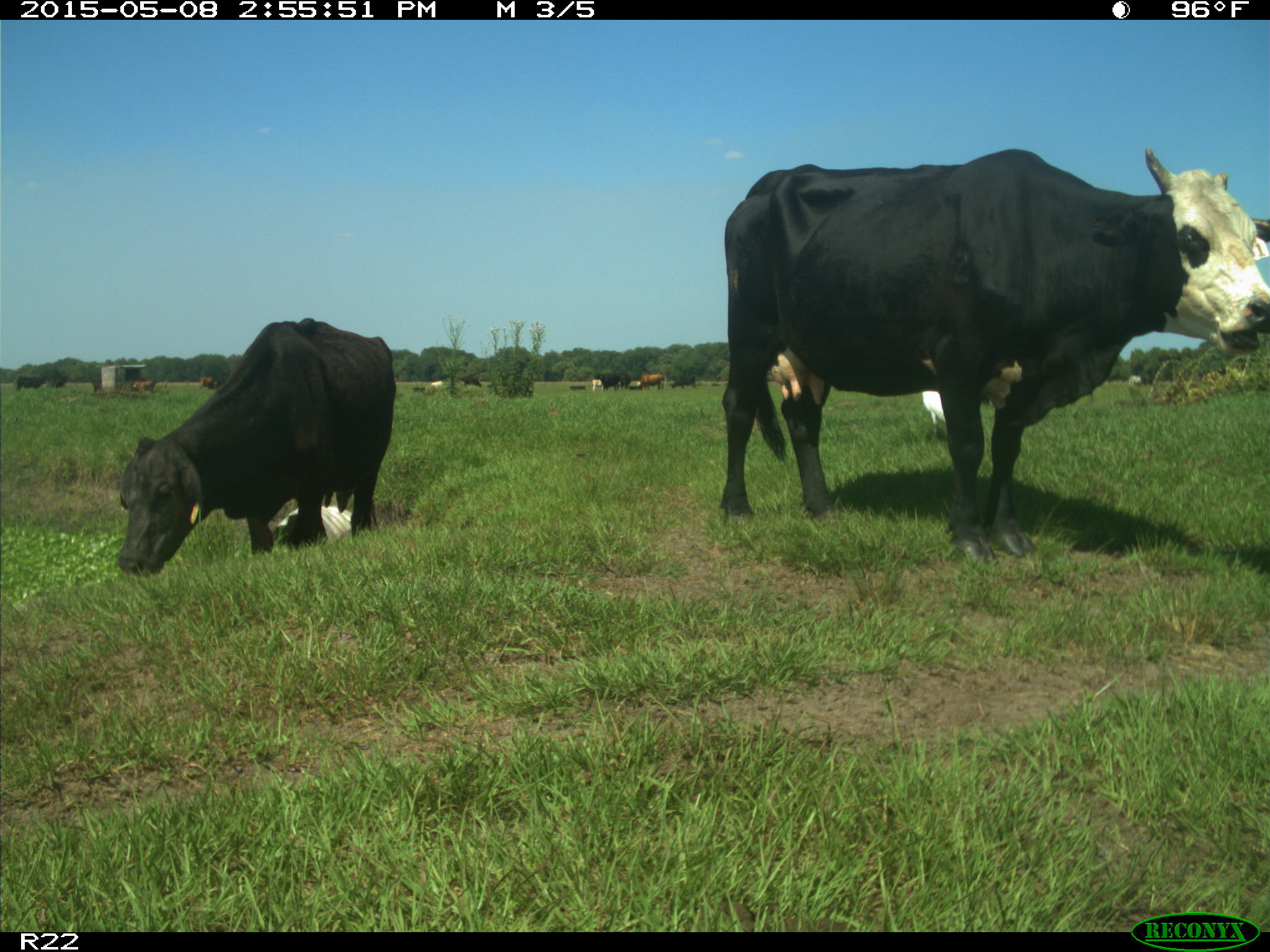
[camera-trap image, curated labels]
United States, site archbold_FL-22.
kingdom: Animalia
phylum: Chordata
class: Mammalia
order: Artiodactyla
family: Bovidae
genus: Bos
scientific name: Bos taurus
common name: domestic cow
Bos taurus (domestic cow).